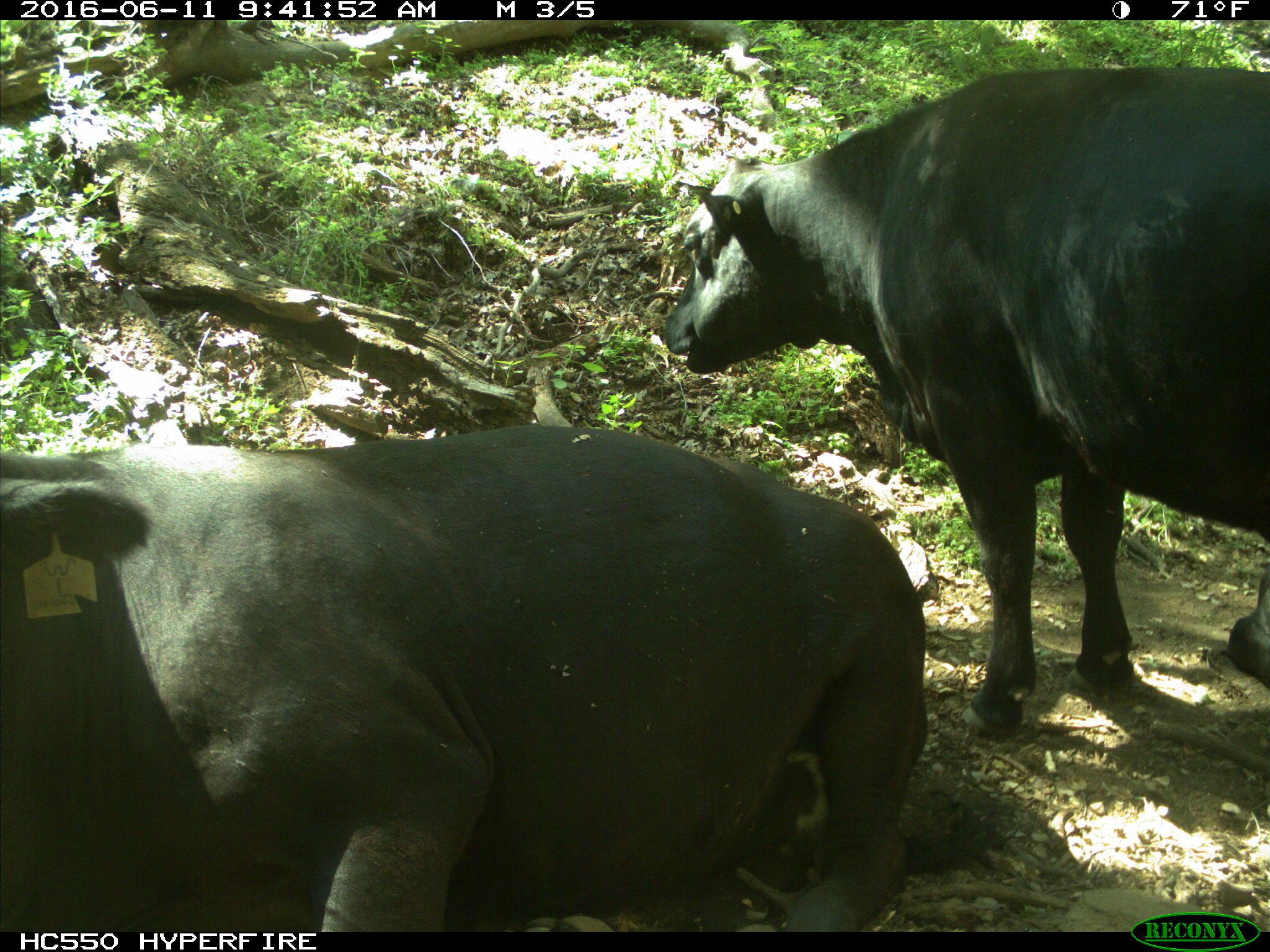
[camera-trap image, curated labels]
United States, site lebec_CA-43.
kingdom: Animalia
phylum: Chordata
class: Mammalia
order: Artiodactyla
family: Bovidae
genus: Bos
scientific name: Bos taurus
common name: domestic cow